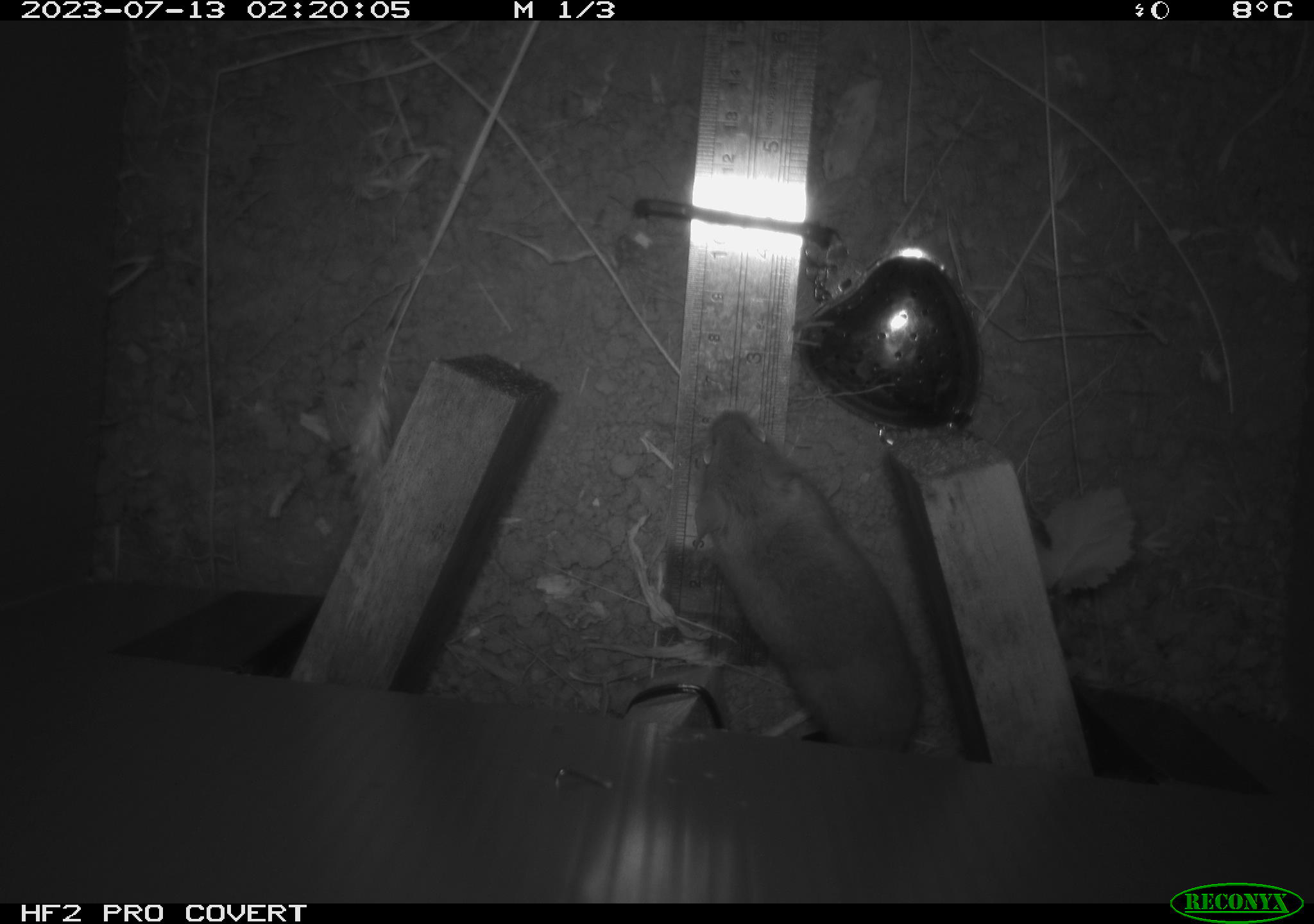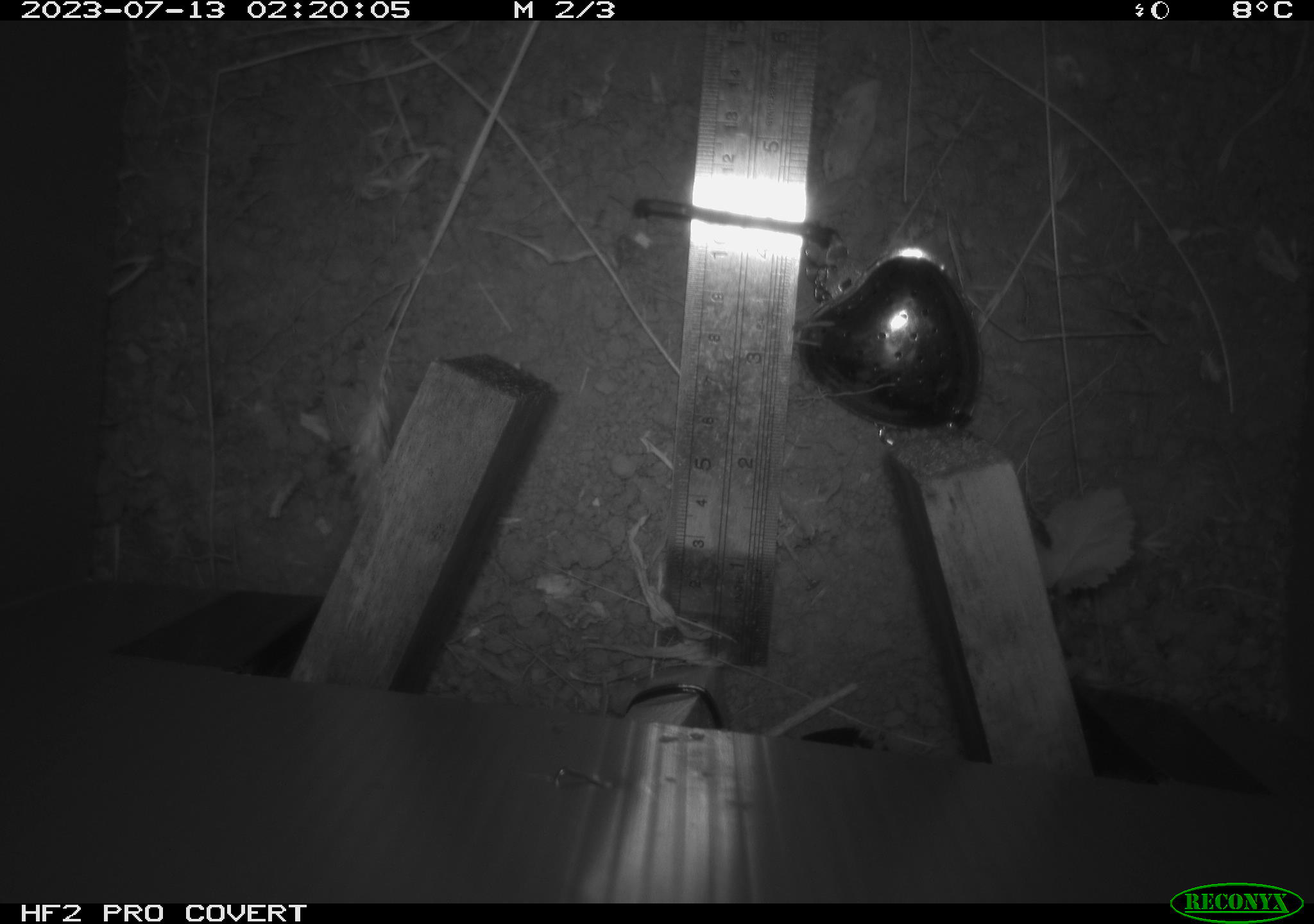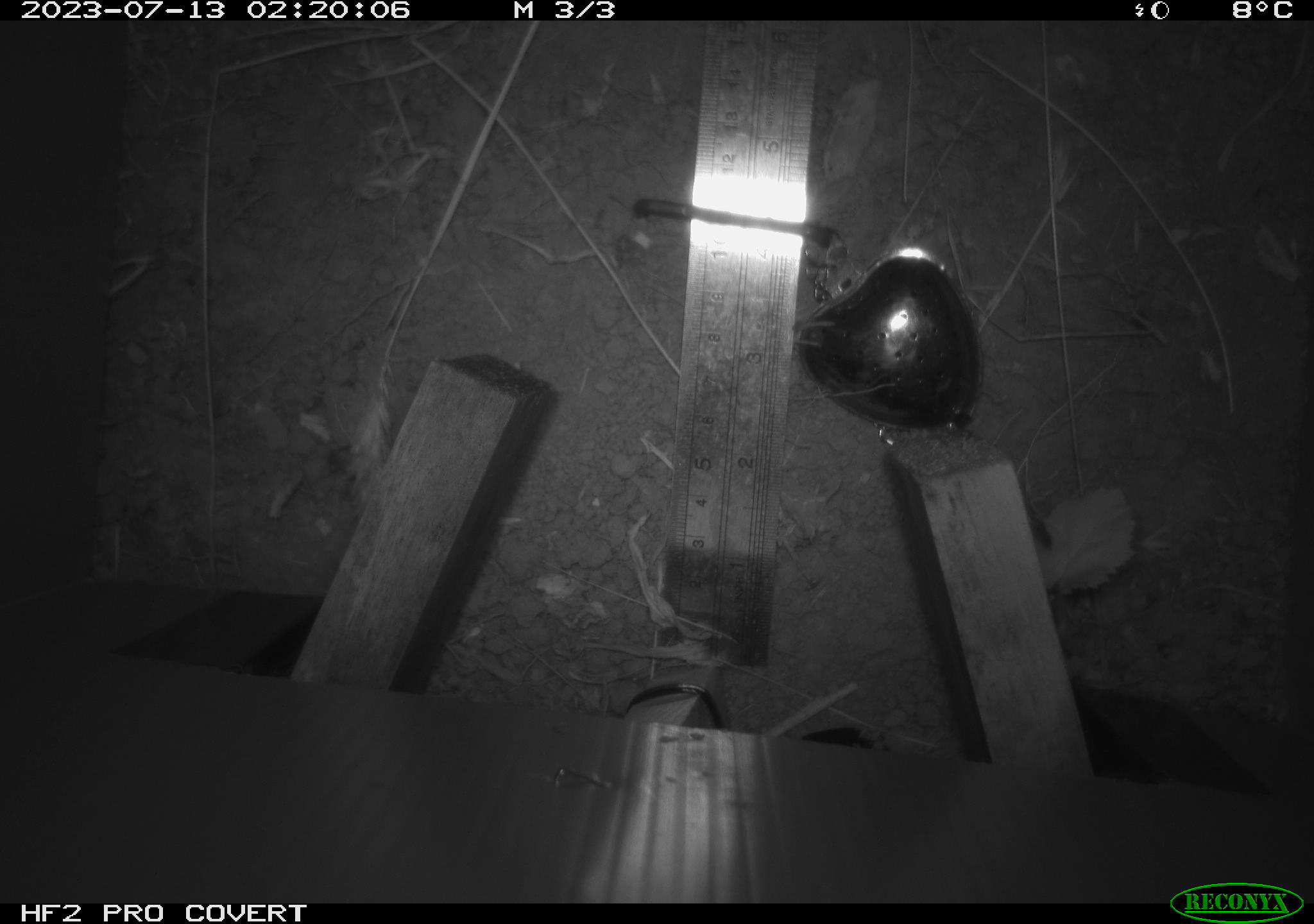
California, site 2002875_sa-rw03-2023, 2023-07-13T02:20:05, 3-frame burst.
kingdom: Animalia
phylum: Chordata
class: Mammalia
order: Rodentia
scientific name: Rodentia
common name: mouse species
Mouse species (Rodentia).